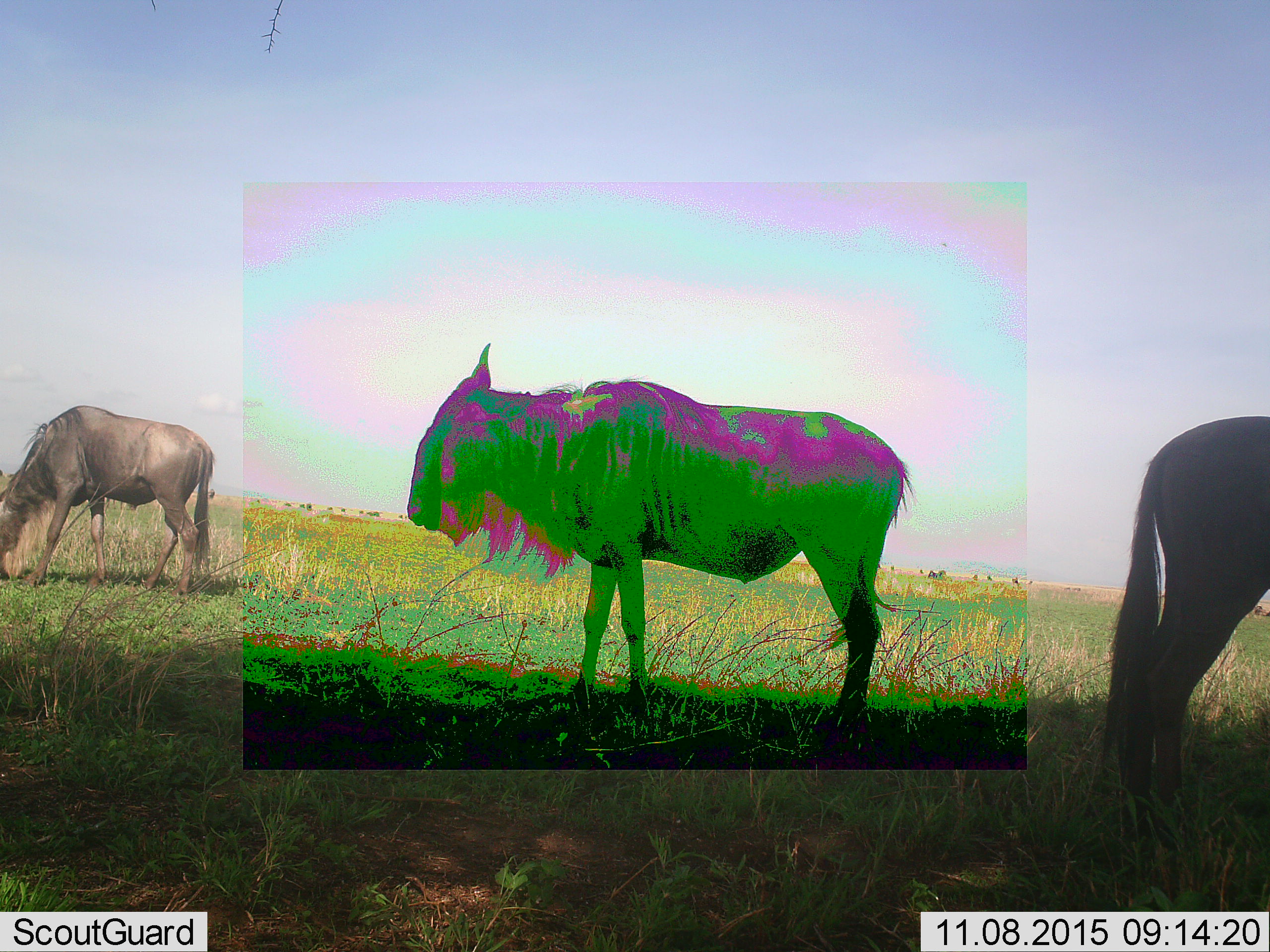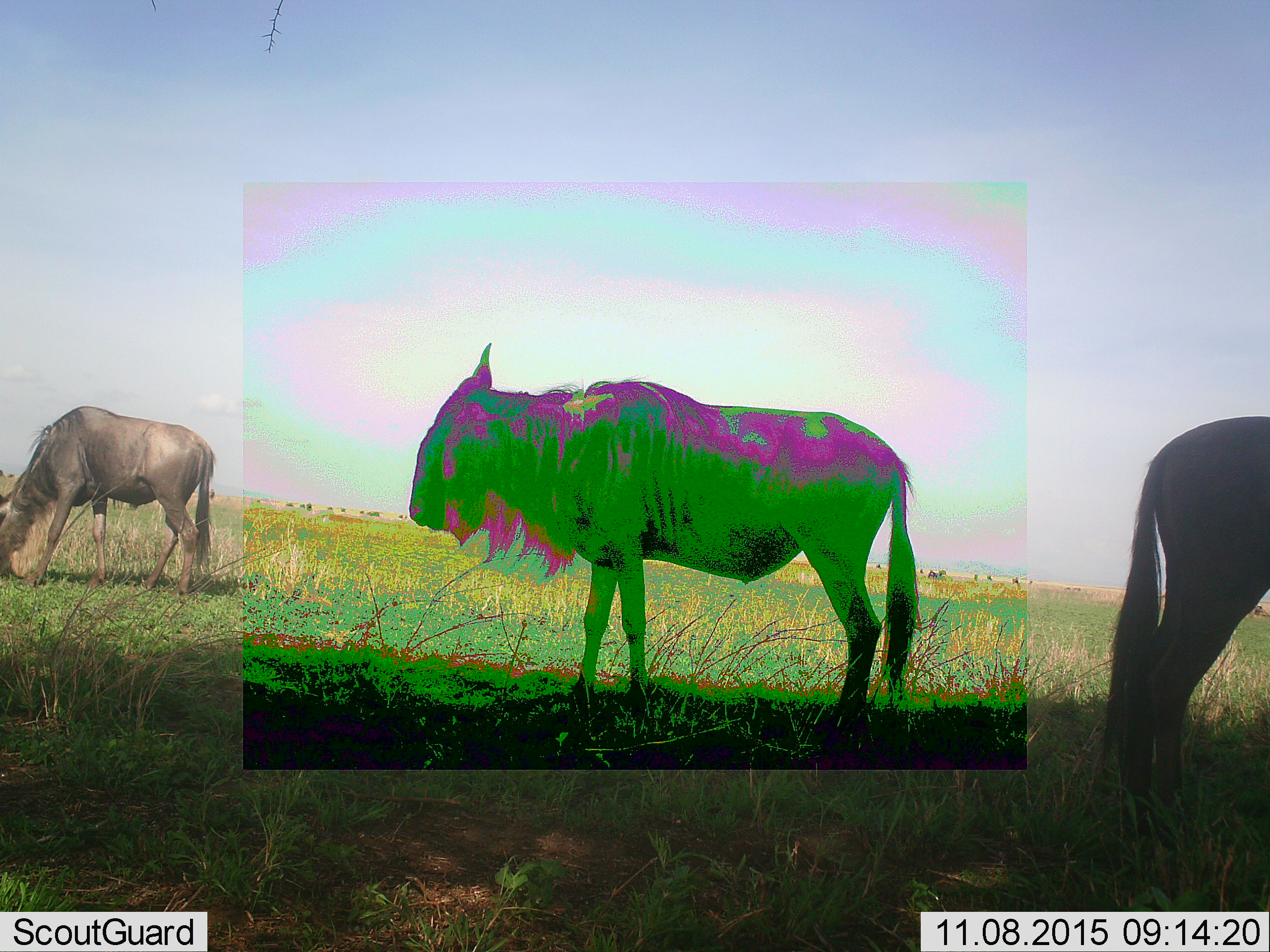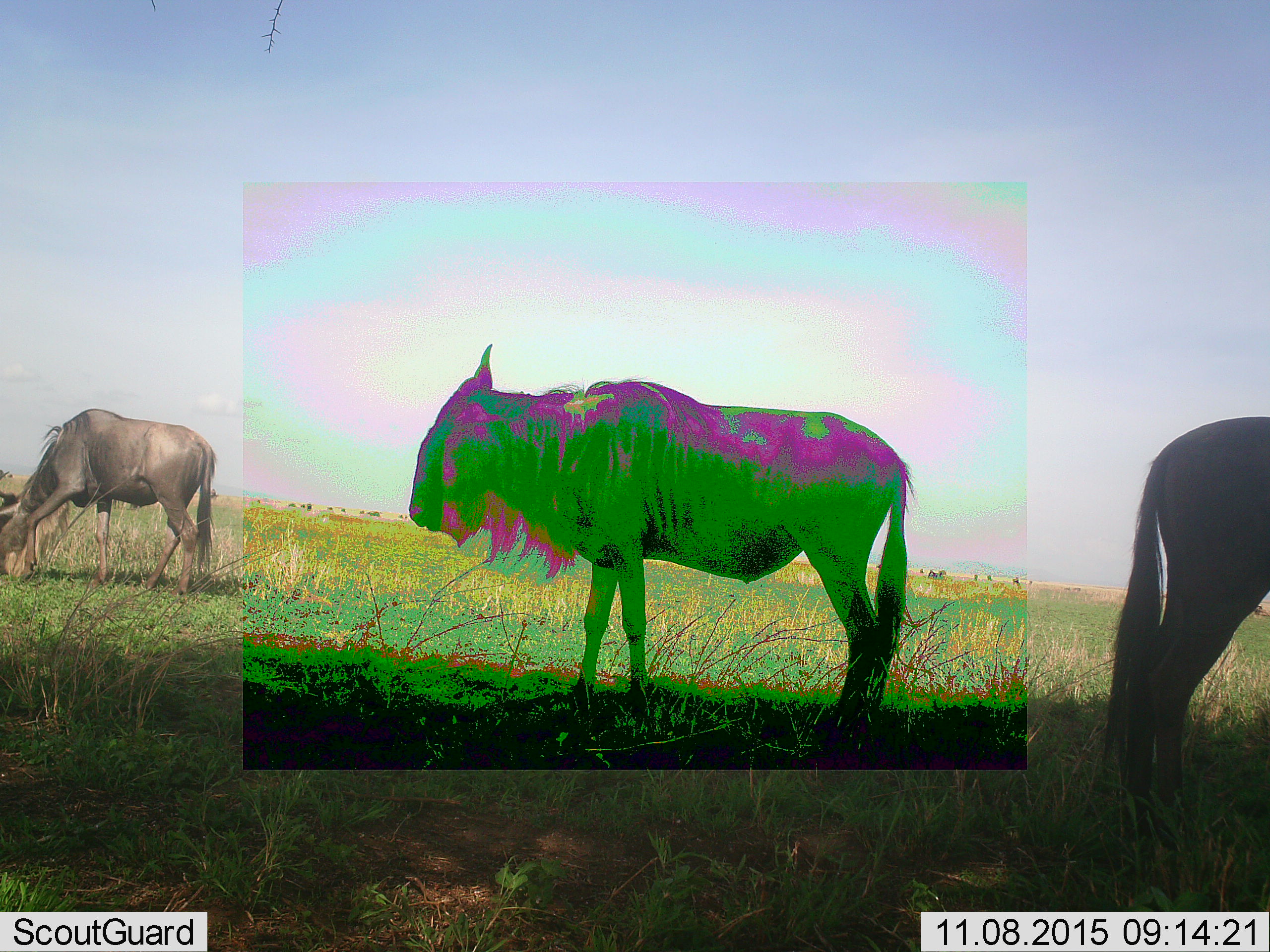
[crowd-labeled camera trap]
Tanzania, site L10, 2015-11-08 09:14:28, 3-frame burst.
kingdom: Animalia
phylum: Chordata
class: Mammalia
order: Artiodactyla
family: Bovidae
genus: Connochaetes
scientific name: Connochaetes taurinus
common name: blue wildebeest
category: wildebeest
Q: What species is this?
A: Wildebeest (blue wildebeest) (Connochaetes taurinus).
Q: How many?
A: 3.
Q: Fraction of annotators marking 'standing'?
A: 75%.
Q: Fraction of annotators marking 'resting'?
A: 12%.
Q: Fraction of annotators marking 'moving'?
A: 25%.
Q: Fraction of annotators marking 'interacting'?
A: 12%.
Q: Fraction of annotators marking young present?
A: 0%.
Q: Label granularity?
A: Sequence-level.